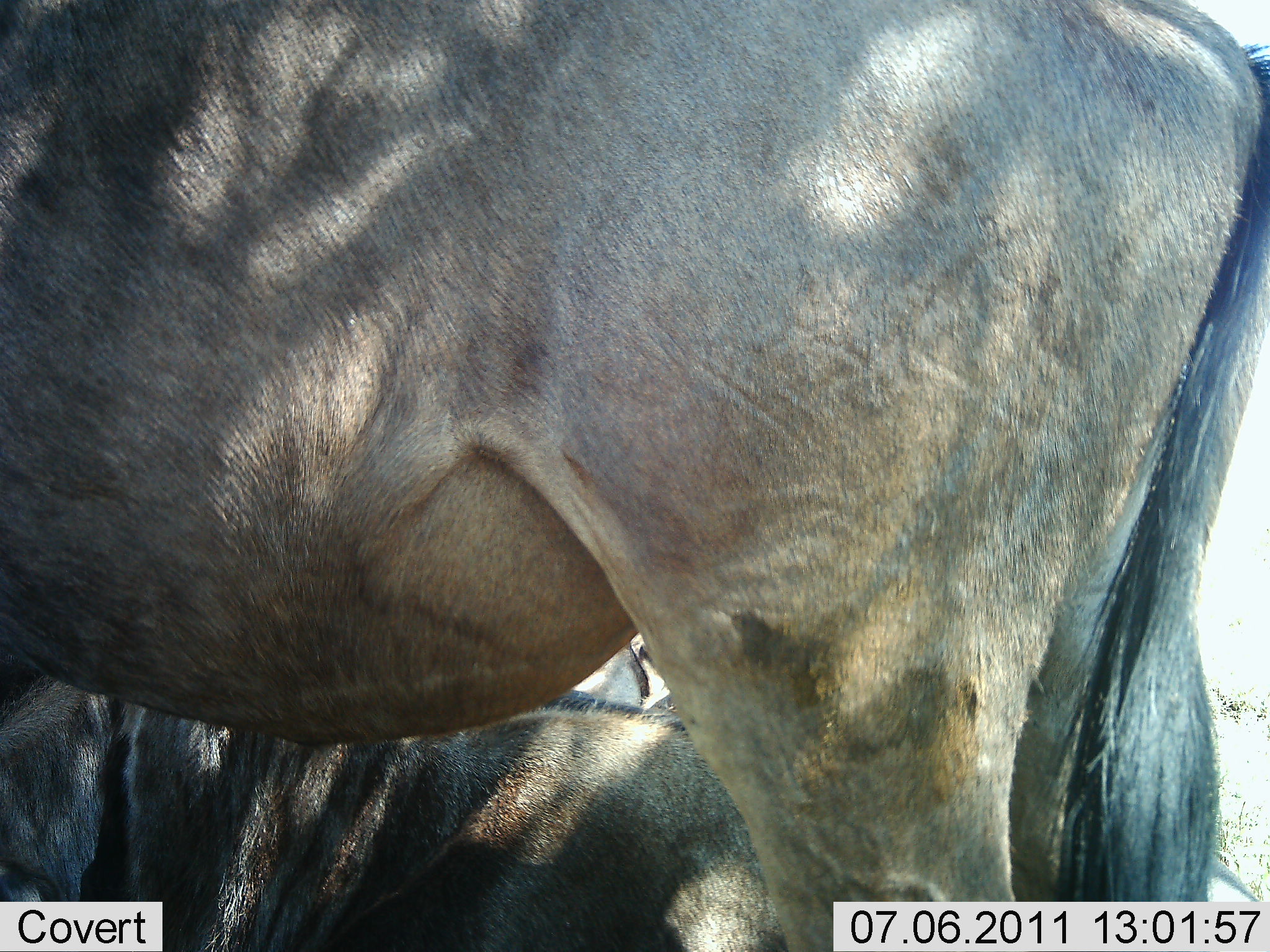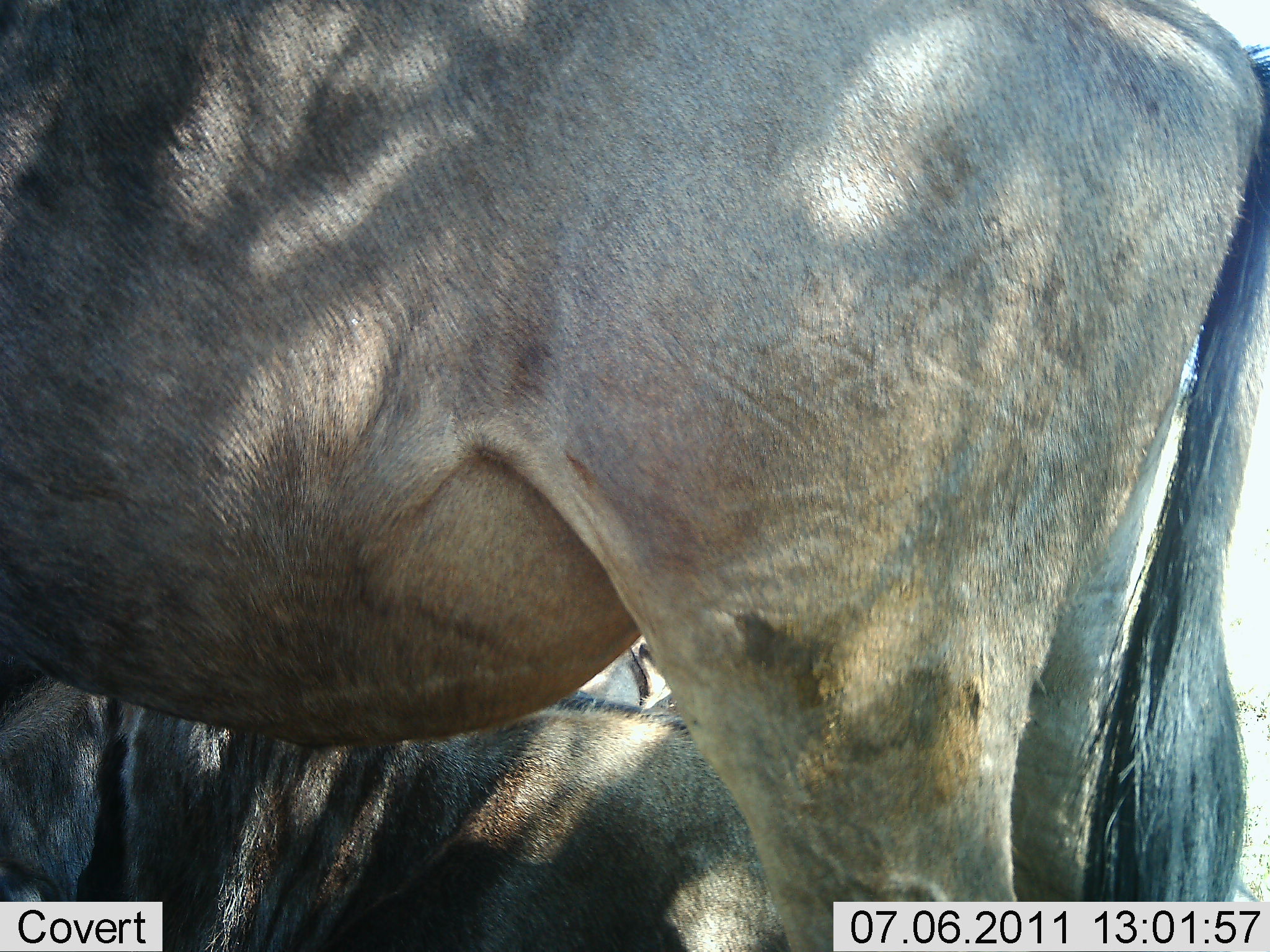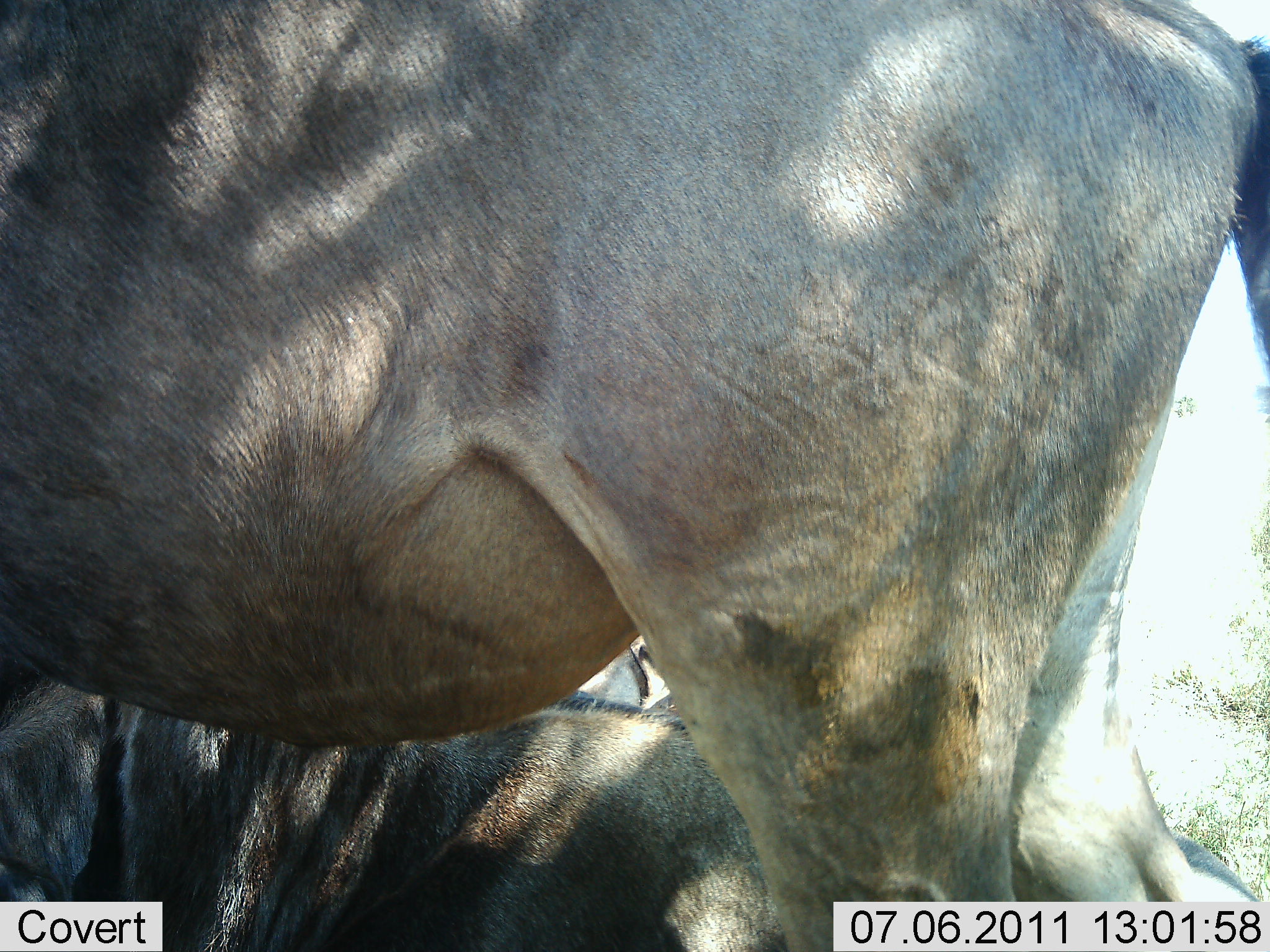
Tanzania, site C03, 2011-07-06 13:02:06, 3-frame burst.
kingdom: Animalia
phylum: Chordata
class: Mammalia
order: Artiodactyla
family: Bovidae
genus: Connochaetes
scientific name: Connochaetes taurinus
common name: blue wildebeest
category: wildebeest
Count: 2.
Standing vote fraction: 75%.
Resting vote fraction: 83%.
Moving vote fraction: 0%.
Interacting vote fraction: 0%.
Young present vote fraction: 0%.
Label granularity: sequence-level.